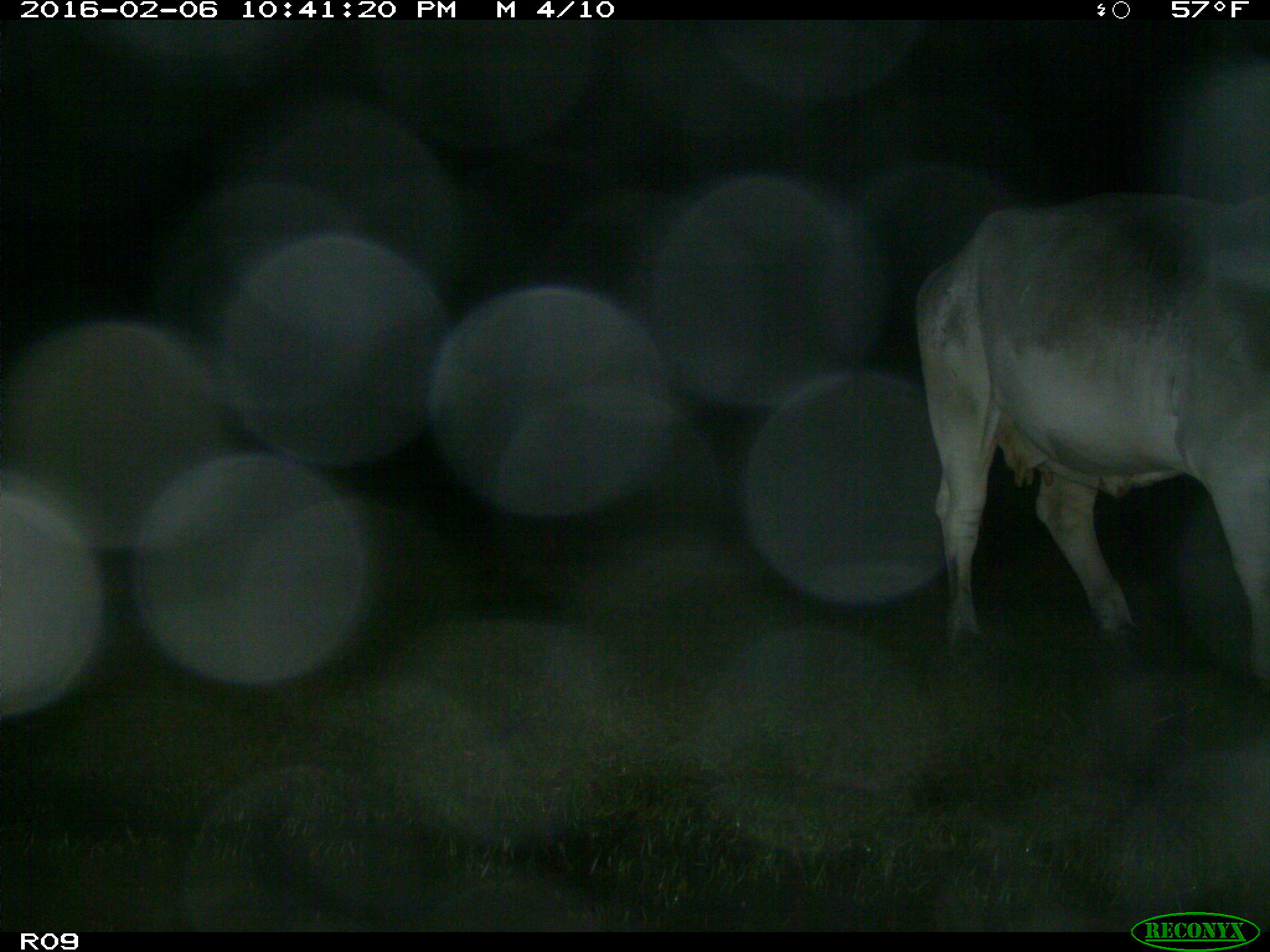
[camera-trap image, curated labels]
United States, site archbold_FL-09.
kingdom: Animalia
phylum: Chordata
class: Mammalia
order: Artiodactyla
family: Bovidae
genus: Bos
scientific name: Bos taurus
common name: domestic cow